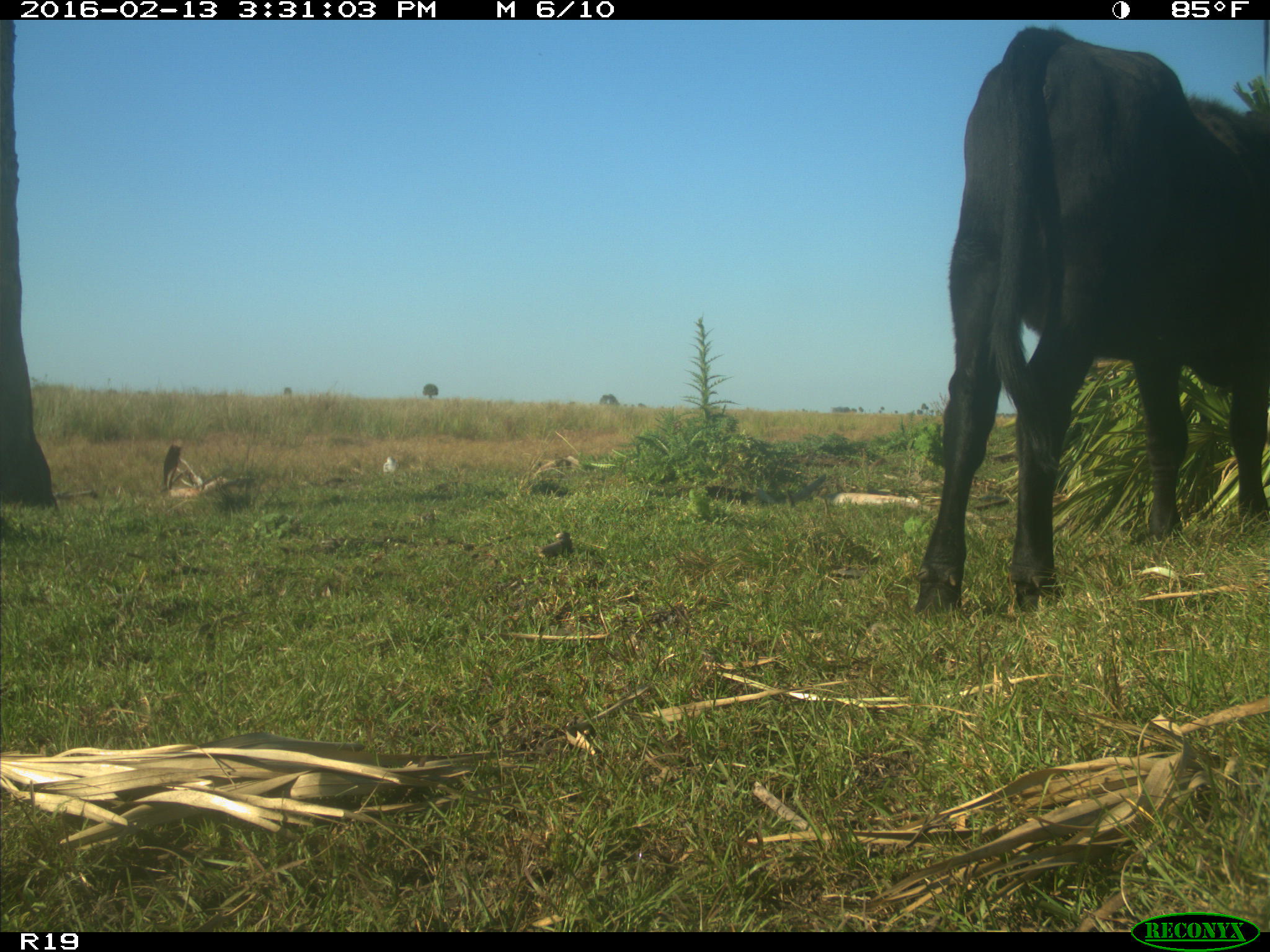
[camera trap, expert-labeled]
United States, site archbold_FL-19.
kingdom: Animalia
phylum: Chordata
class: Mammalia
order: Artiodactyla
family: Bovidae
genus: Bos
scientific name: Bos taurus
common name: domestic cow